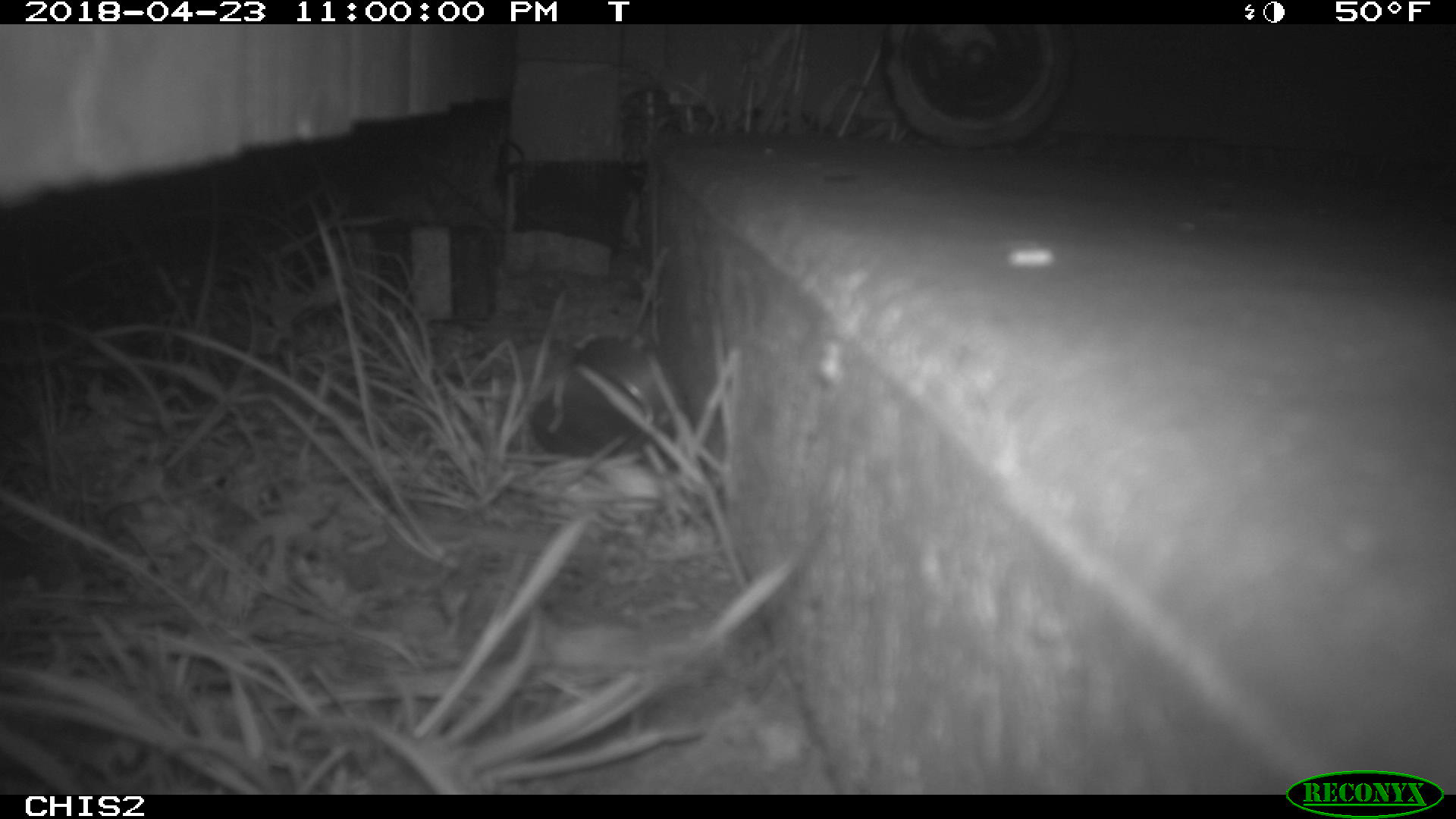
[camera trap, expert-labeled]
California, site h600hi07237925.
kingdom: Animalia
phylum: Chordata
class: Mammalia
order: Rodentia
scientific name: Rodentia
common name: rodent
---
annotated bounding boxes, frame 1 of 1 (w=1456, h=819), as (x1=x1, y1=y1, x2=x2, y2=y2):
rodent: (x1=526, y1=331, x2=694, y2=455)